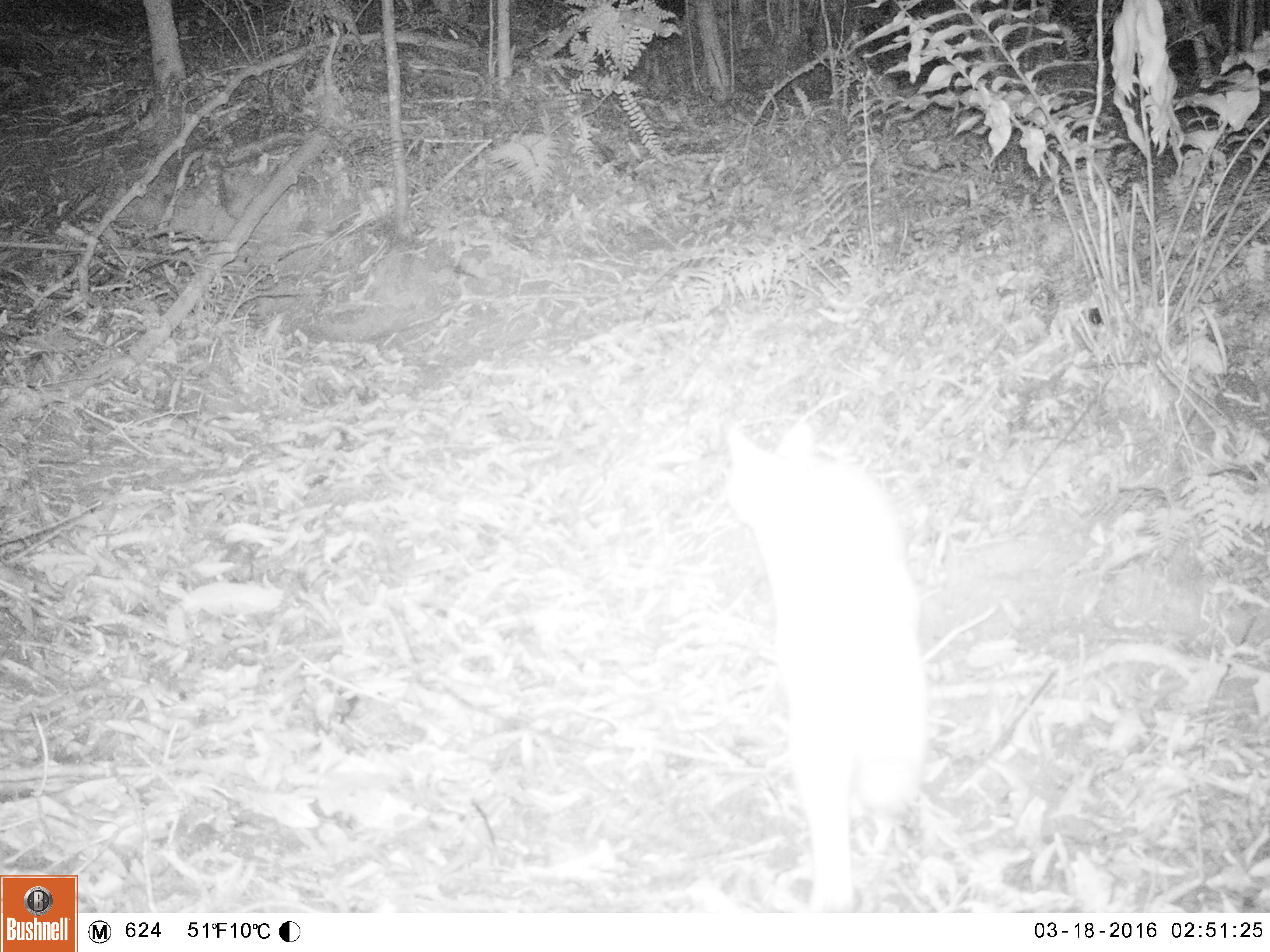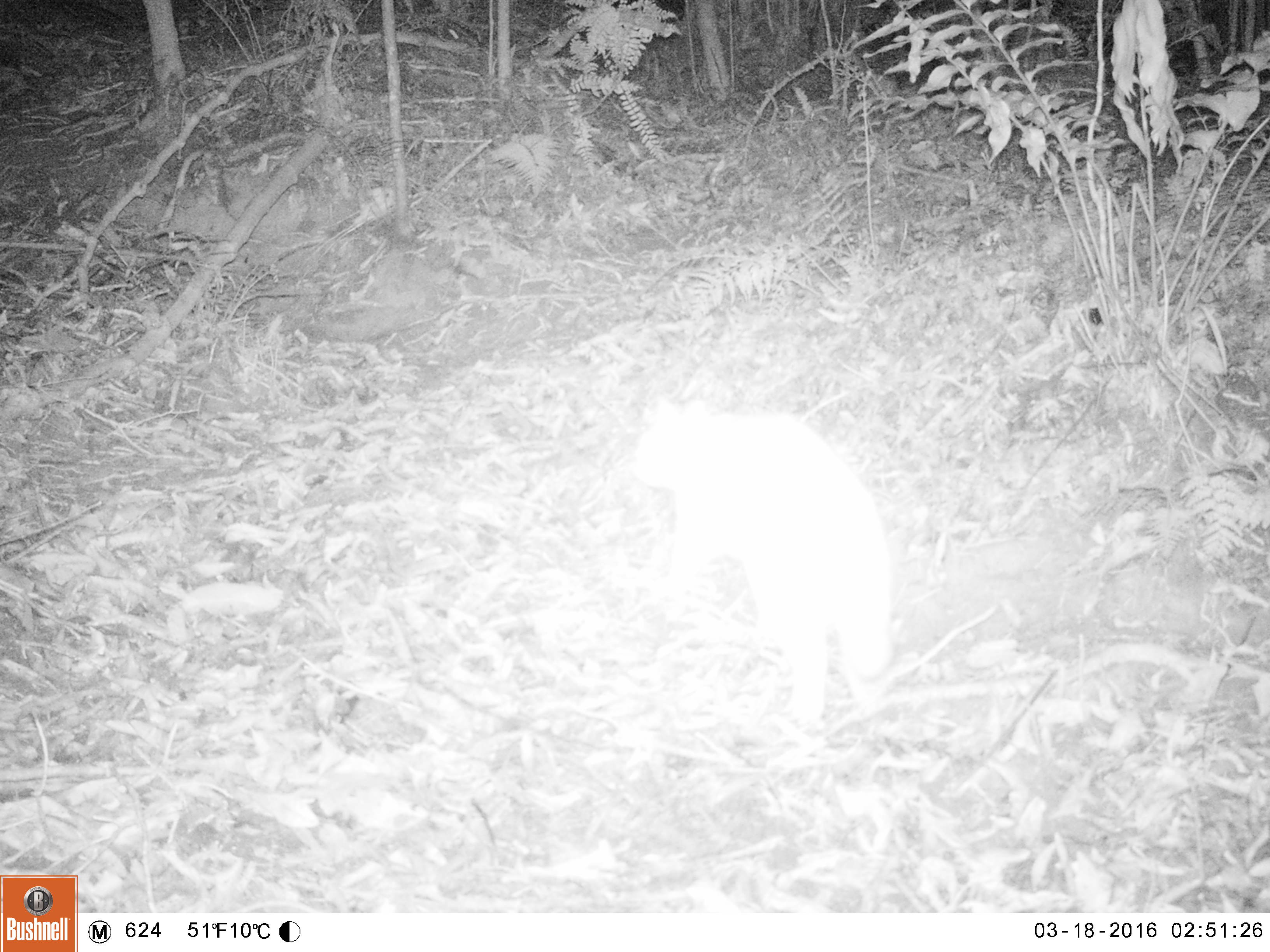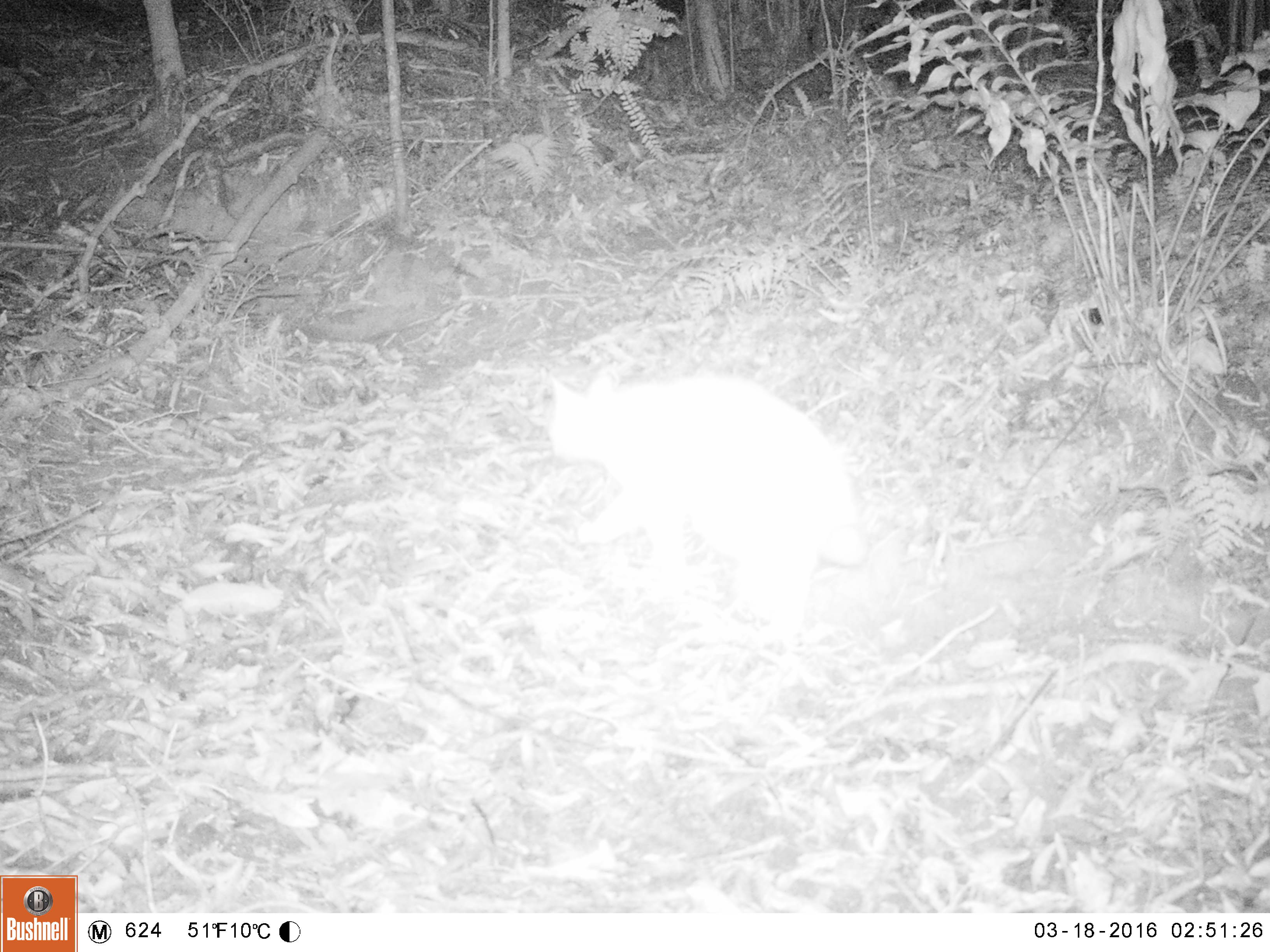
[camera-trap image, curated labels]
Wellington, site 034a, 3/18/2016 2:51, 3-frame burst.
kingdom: Animalia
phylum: Chordata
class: Mammalia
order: Carnivora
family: Felidae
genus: Felis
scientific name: Felis catus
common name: cat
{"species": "cat (Felis catus)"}